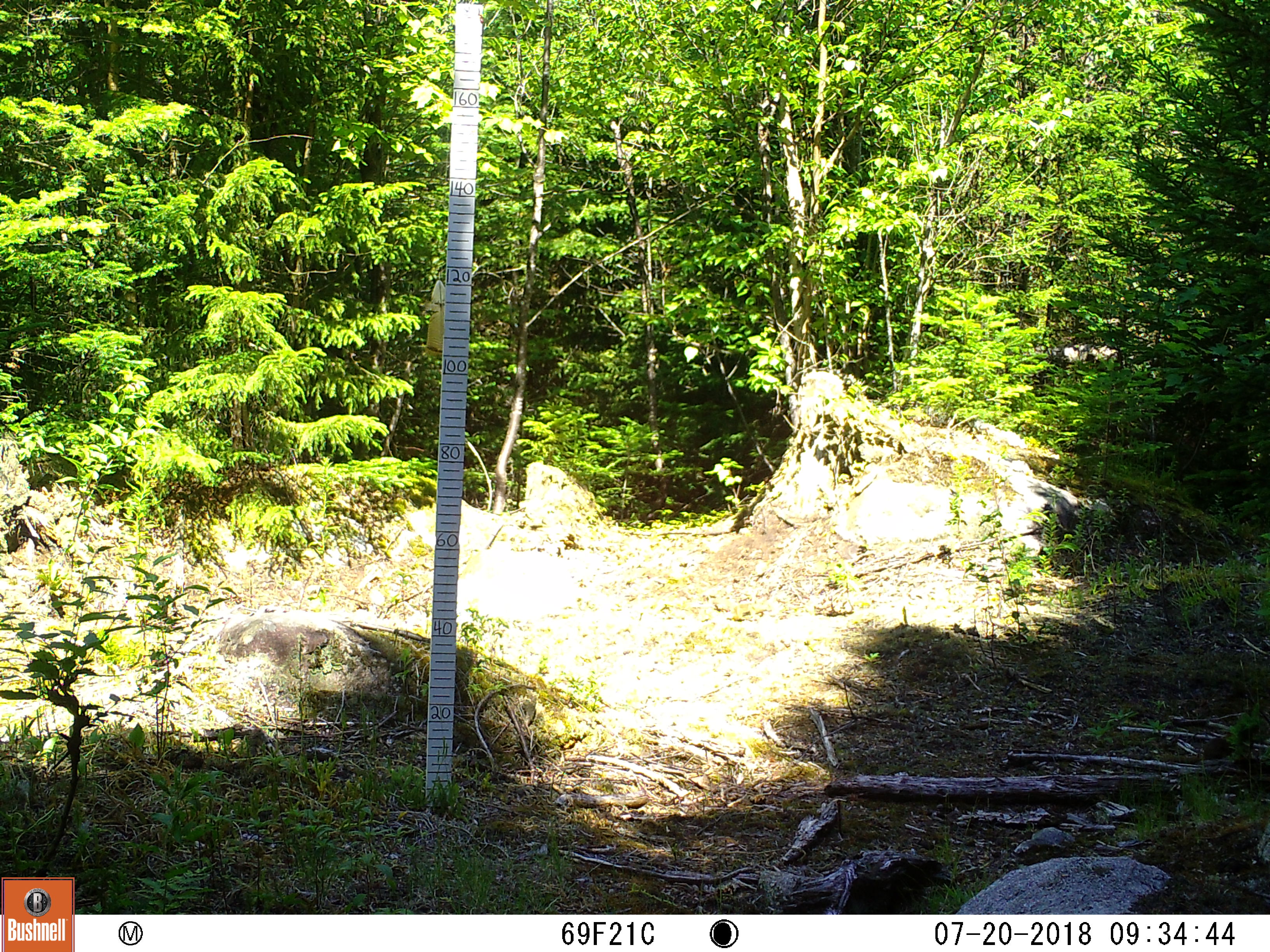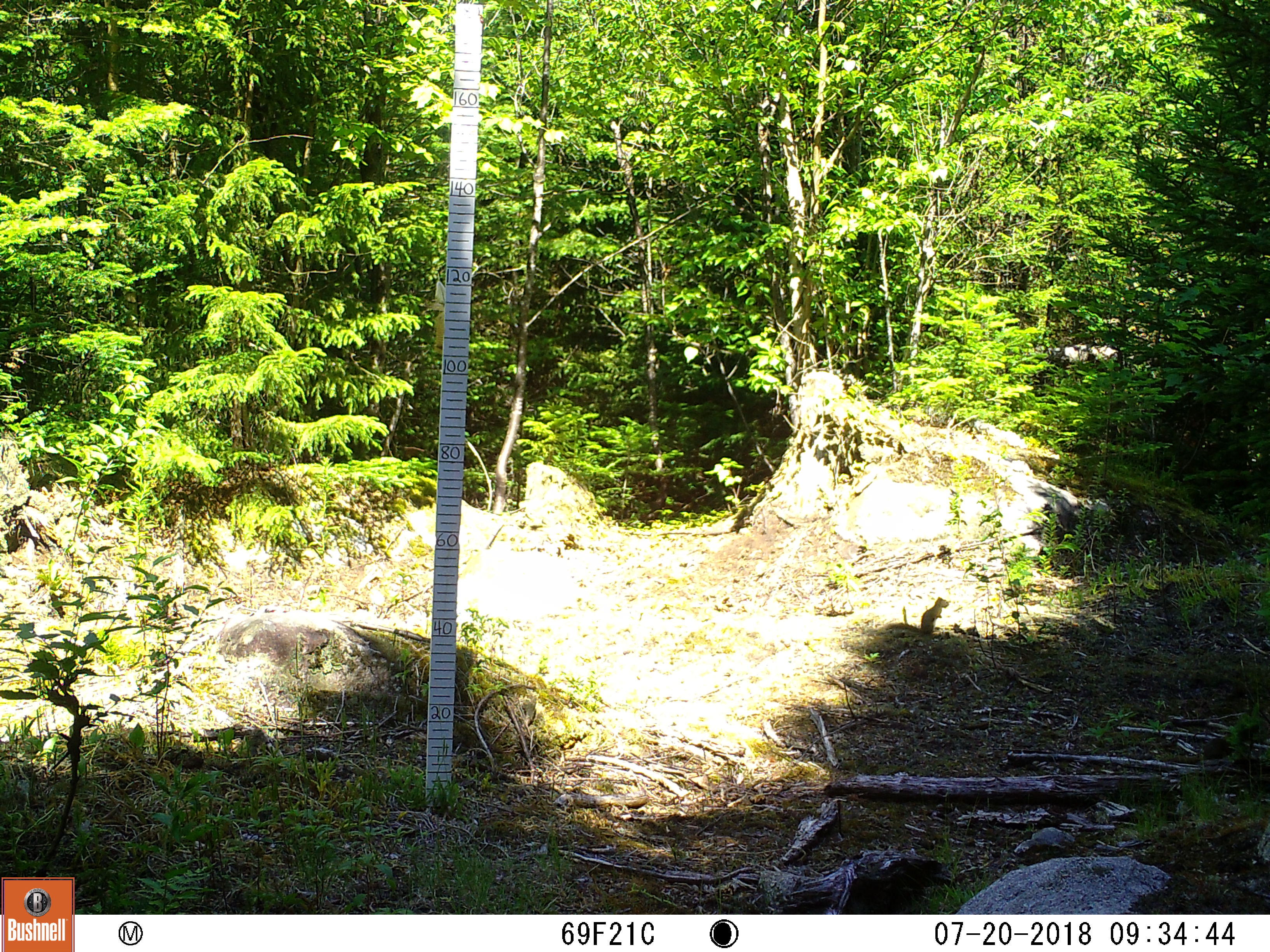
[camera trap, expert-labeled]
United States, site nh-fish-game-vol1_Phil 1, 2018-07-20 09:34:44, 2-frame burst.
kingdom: Animalia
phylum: Chordata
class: Mammalia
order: Rodentia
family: Sciuridae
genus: Tamiasciurus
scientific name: Tamiasciurus hudsonicus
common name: red squirrel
Red squirrel (Tamiasciurus hudsonicus).